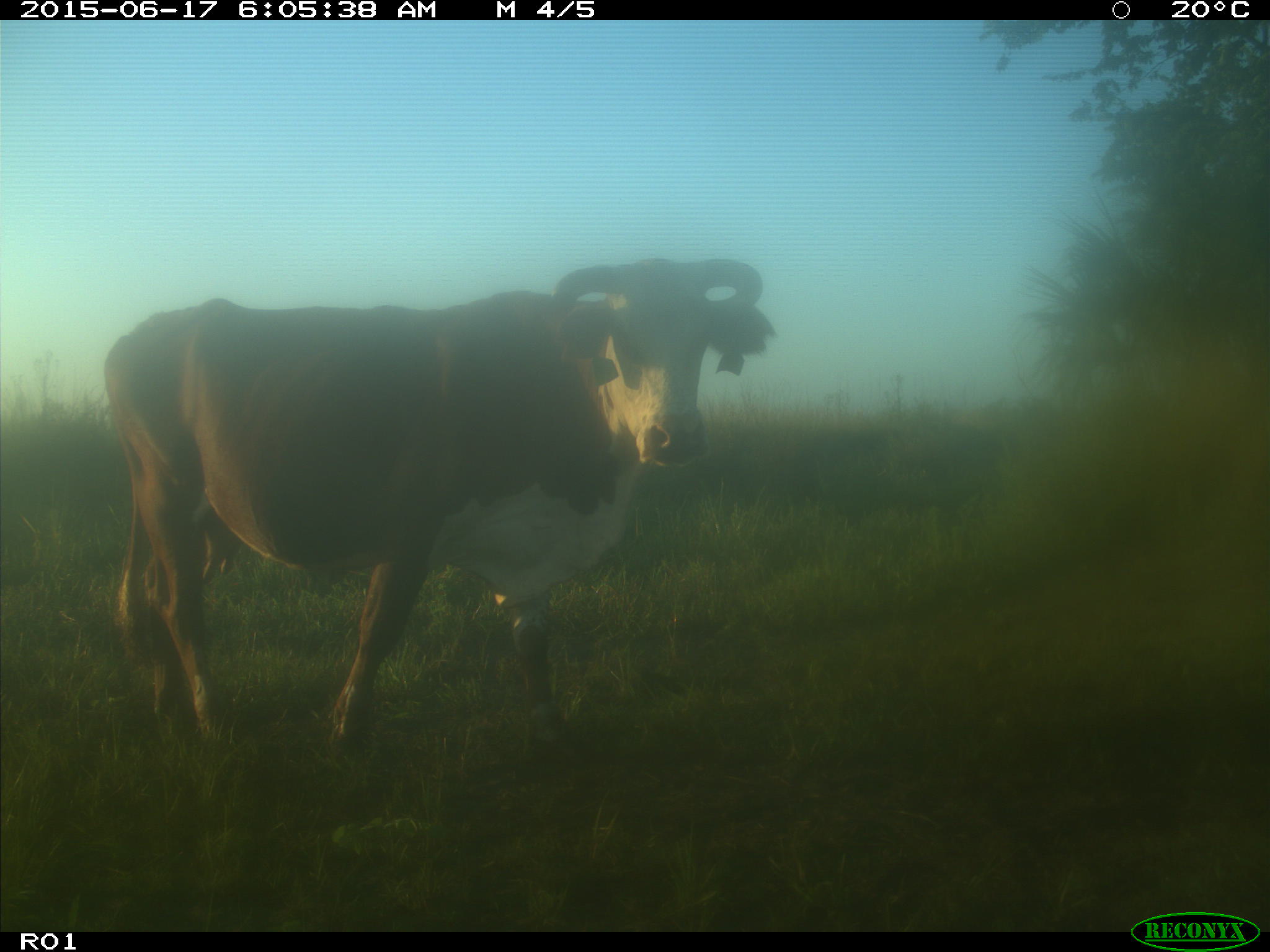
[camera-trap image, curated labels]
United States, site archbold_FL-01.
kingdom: Animalia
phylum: Chordata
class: Mammalia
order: Artiodactyla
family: Bovidae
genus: Bos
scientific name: Bos taurus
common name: domestic cow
Bos taurus (domestic cow).